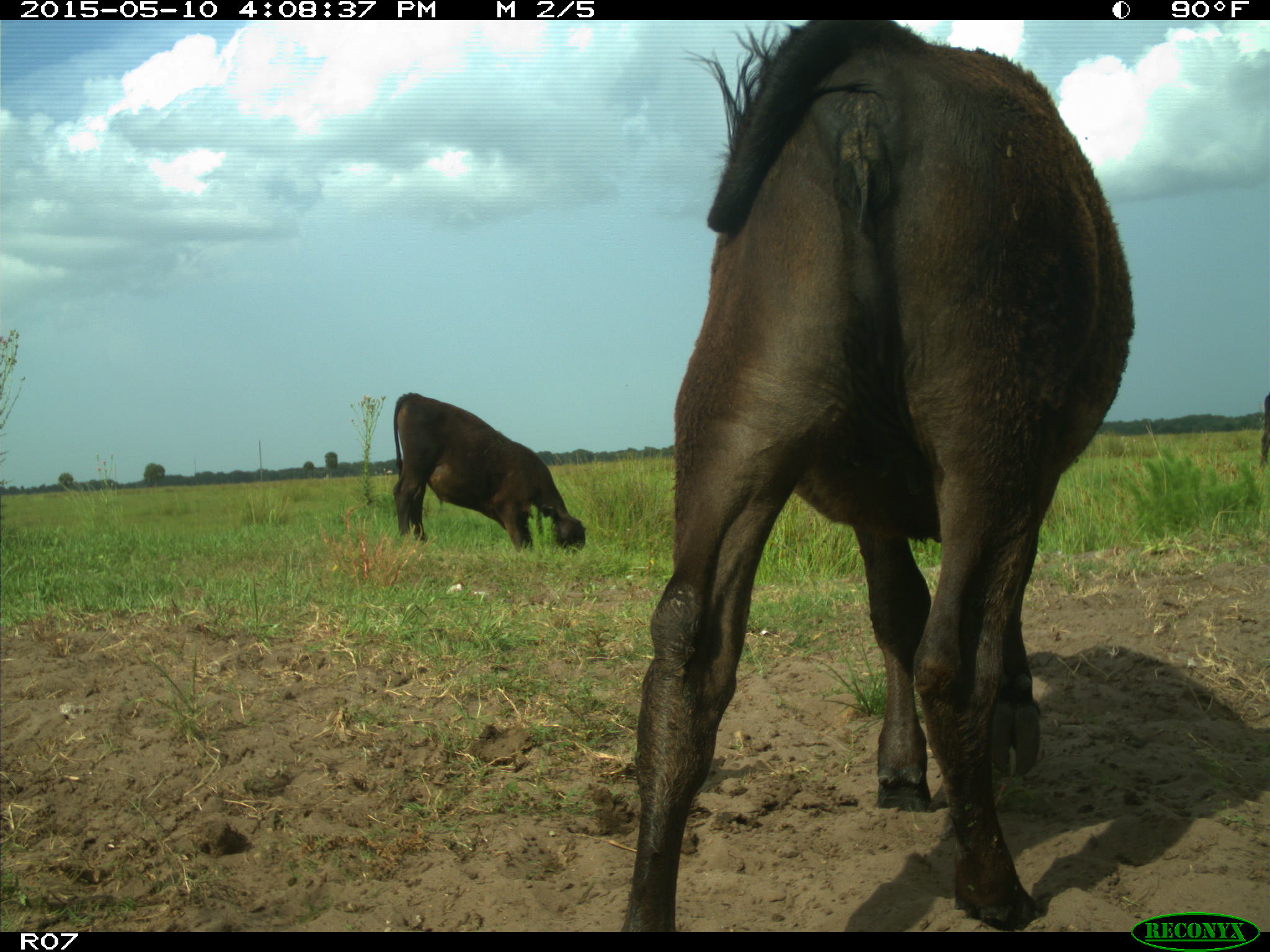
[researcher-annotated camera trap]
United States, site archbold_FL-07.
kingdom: Animalia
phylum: Chordata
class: Mammalia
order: Artiodactyla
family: Bovidae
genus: Bos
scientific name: Bos taurus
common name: domestic cow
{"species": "Bos taurus (domestic cow)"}